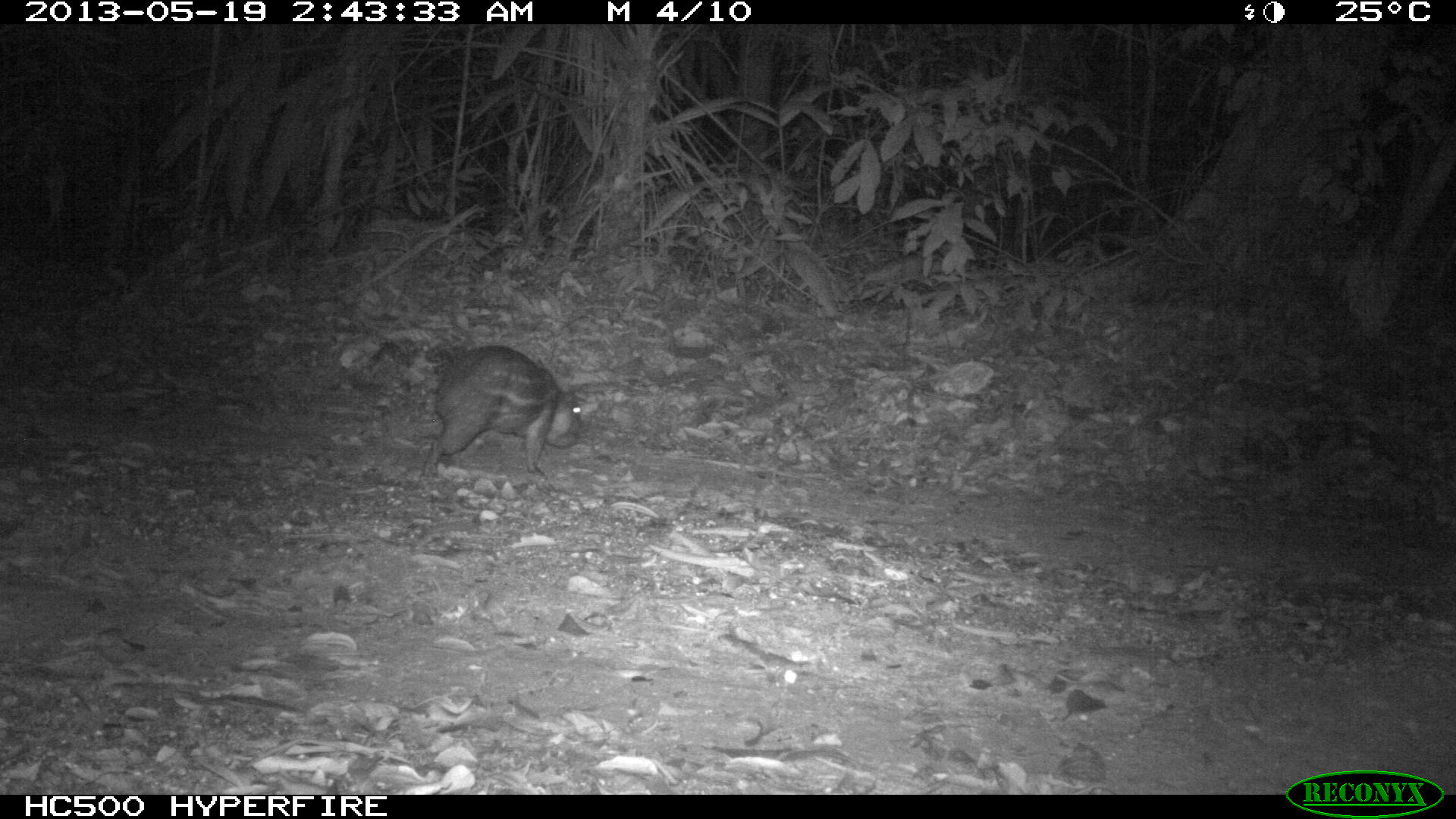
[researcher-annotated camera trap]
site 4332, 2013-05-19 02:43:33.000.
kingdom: Animalia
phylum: Chordata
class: Mammalia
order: Rodentia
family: Cuniculidae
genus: Cuniculus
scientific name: Cuniculus paca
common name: lowland paca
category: agouti paca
Agouti paca (lowland paca) (Cuniculus paca), count 1.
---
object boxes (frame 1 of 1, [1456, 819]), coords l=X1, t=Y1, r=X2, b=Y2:
agouti paca: l=419, t=342, r=583, b=485